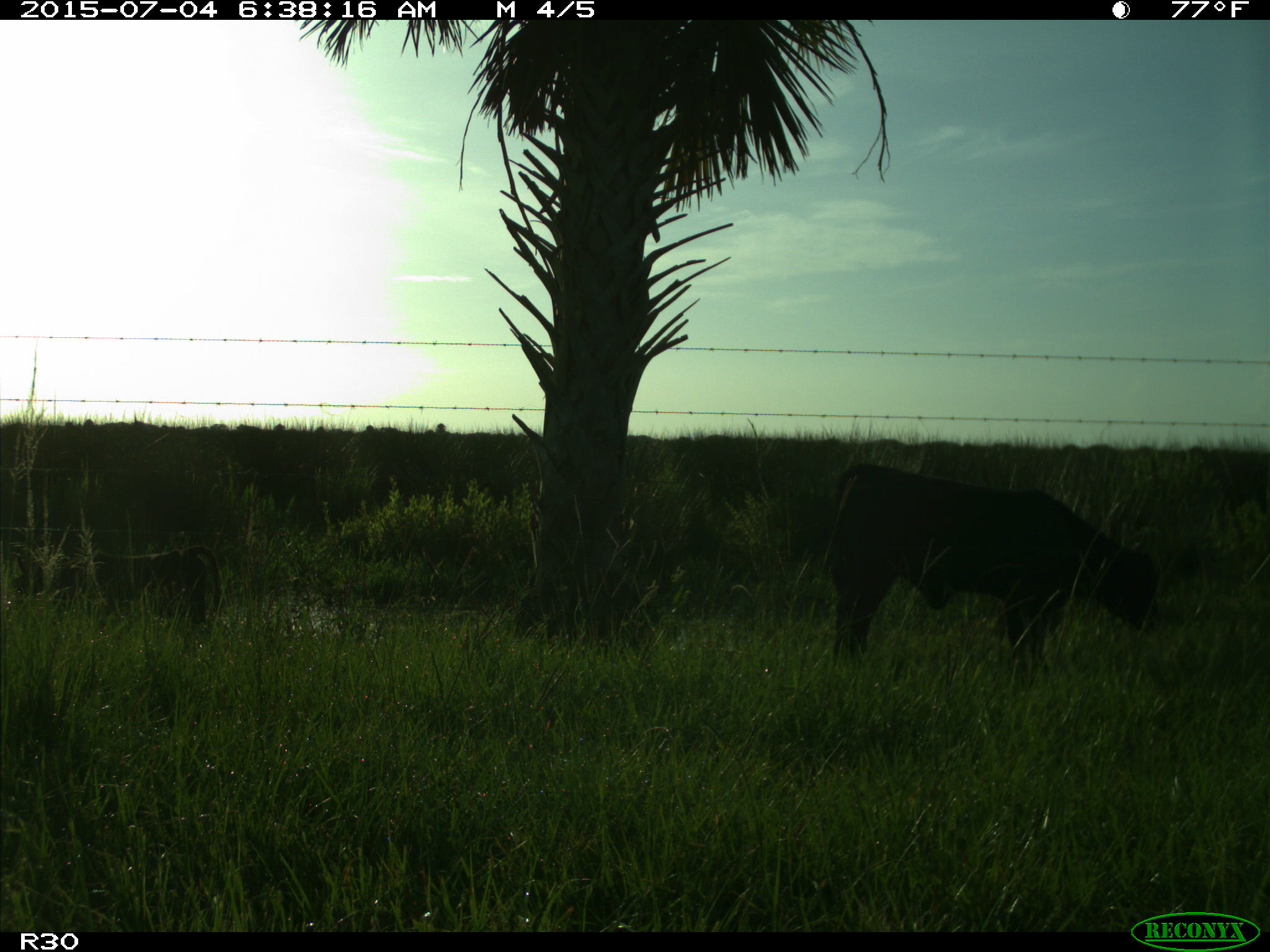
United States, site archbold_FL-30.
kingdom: Animalia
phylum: Chordata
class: Mammalia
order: Artiodactyla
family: Bovidae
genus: Bos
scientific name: Bos taurus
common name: domestic cow